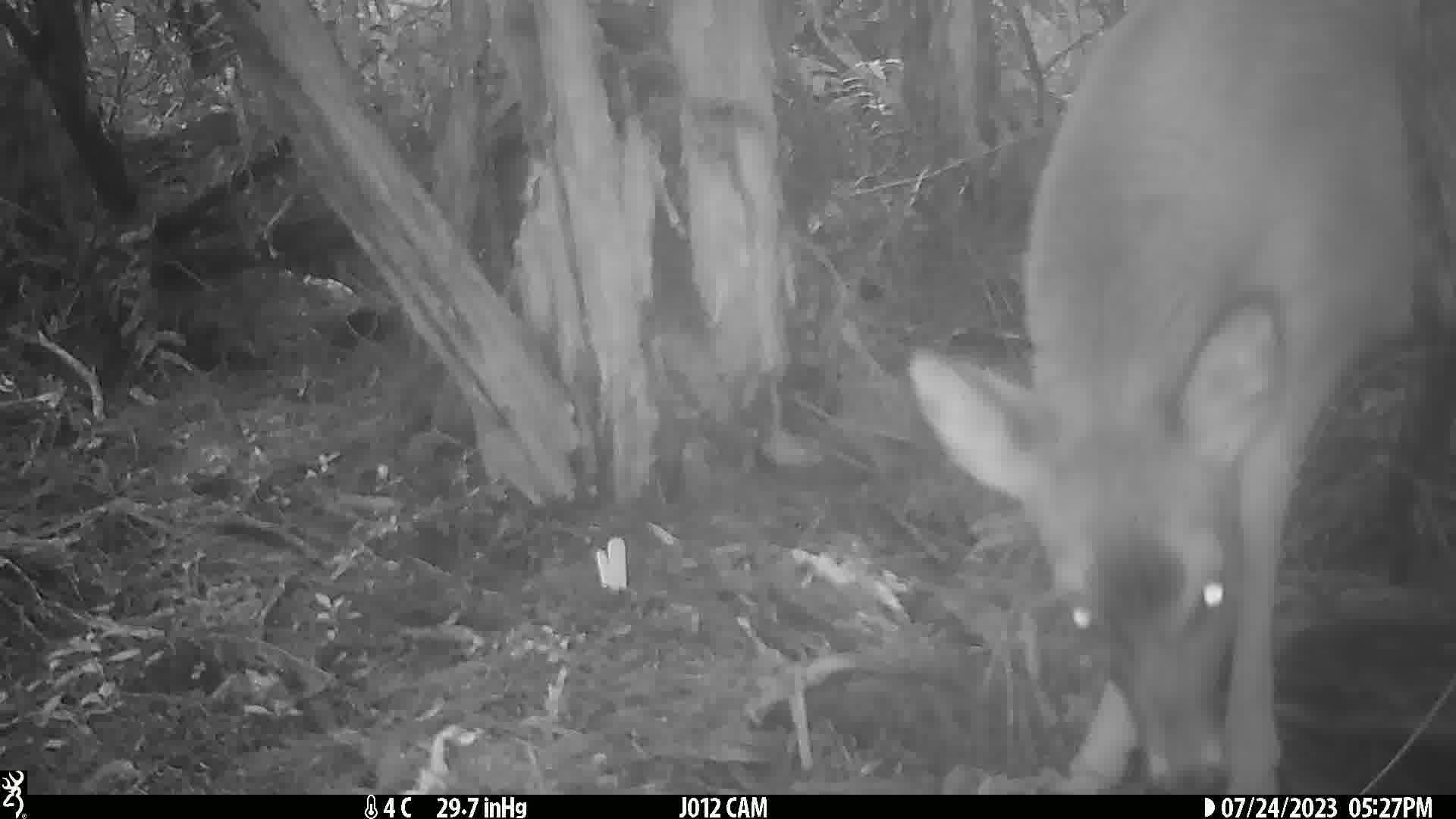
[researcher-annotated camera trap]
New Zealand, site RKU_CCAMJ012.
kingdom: Animalia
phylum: Chordata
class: Mammalia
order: Artiodactyla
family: Cervidae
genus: Odocoileus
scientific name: Odocoileus virginianus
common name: white-tailed deer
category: white tailed deer